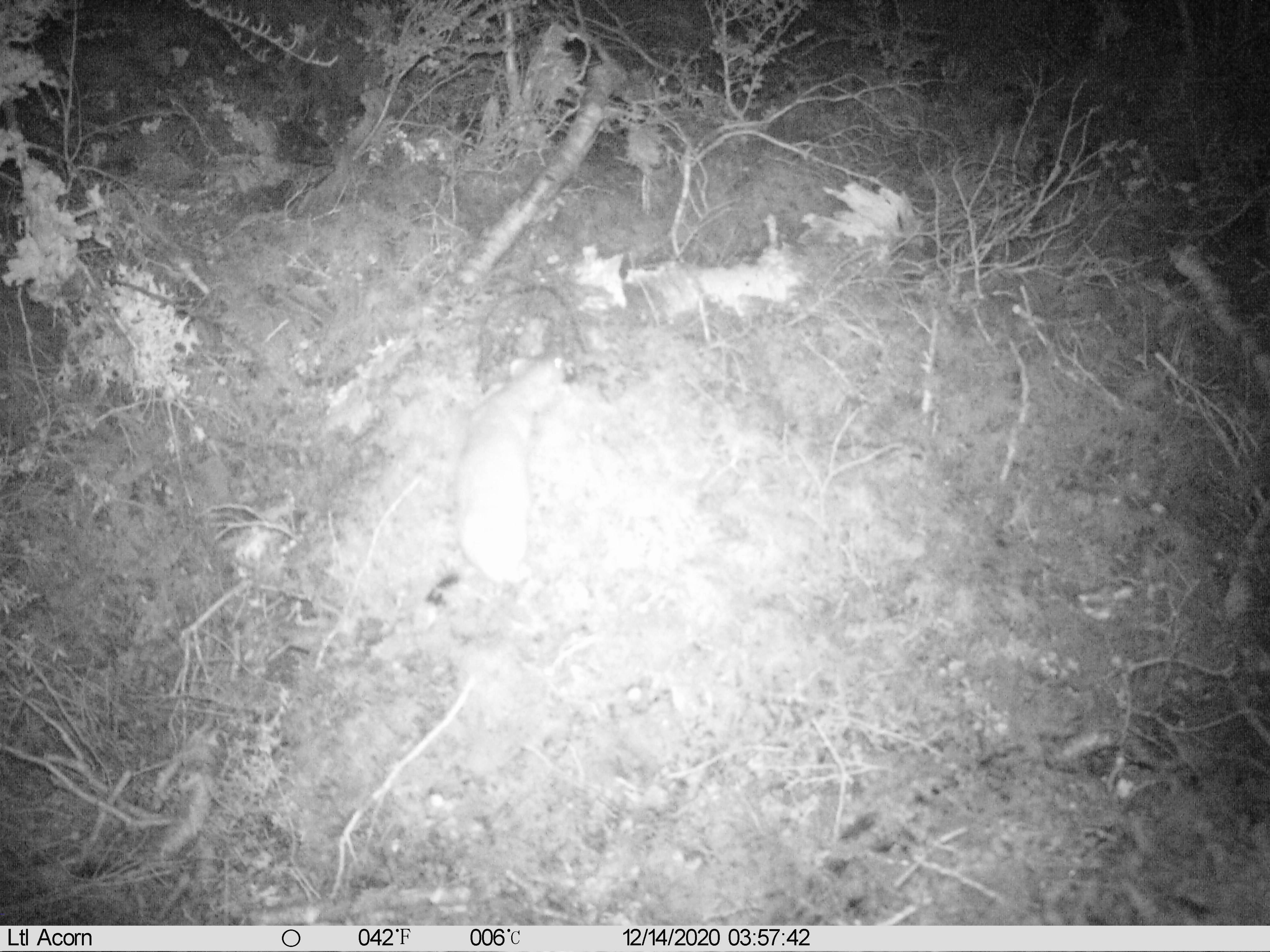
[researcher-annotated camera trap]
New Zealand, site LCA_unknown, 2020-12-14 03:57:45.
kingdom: Animalia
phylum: Chordata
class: Mammalia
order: Carnivora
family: Mustelidae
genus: Mustela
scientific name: Mustela erminea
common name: stoat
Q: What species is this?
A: Stoat (Mustela erminea).